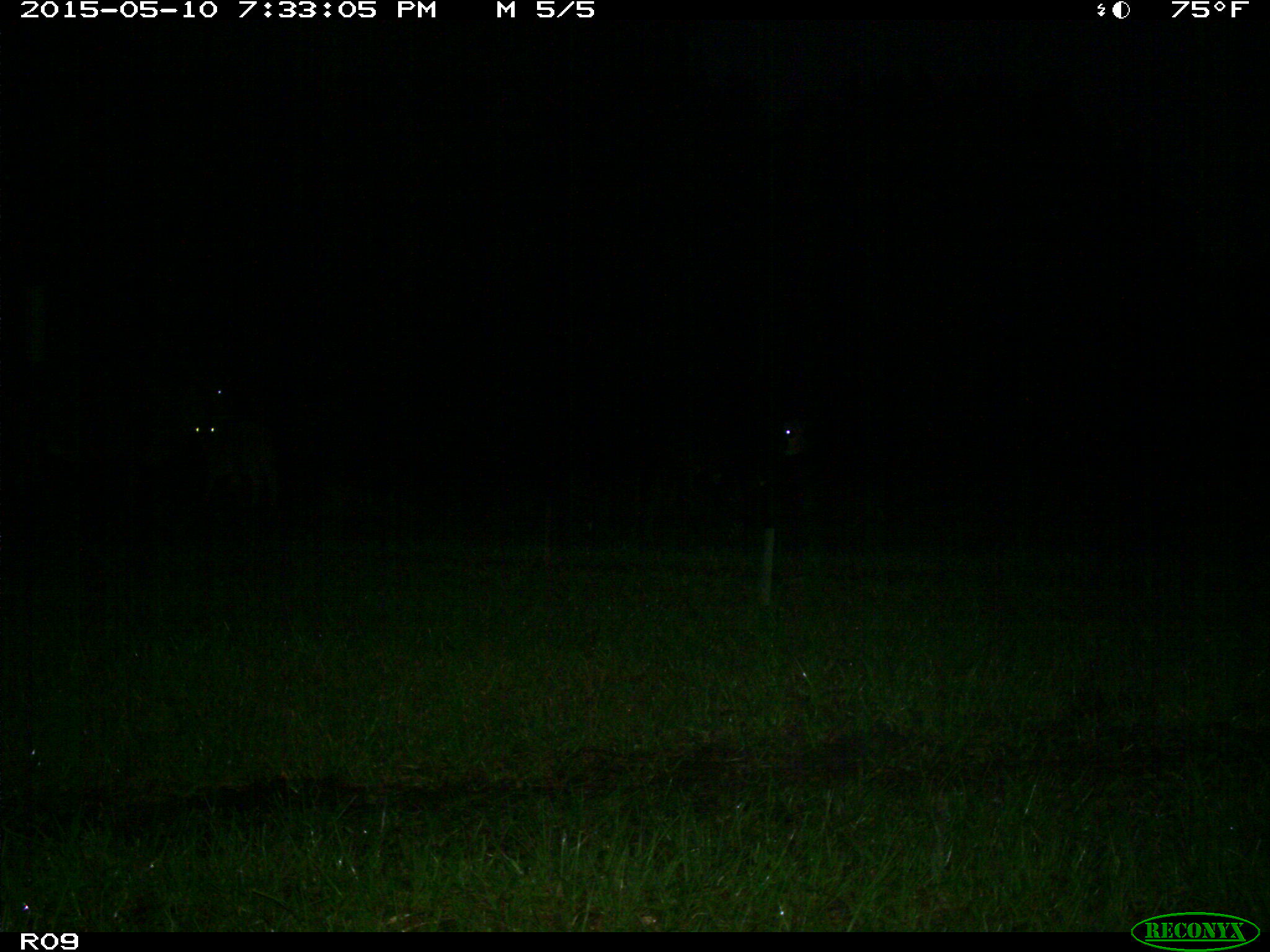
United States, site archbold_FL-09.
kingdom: Animalia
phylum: Chordata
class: Mammalia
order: Artiodactyla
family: Bovidae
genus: Bos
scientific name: Bos taurus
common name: domestic cow